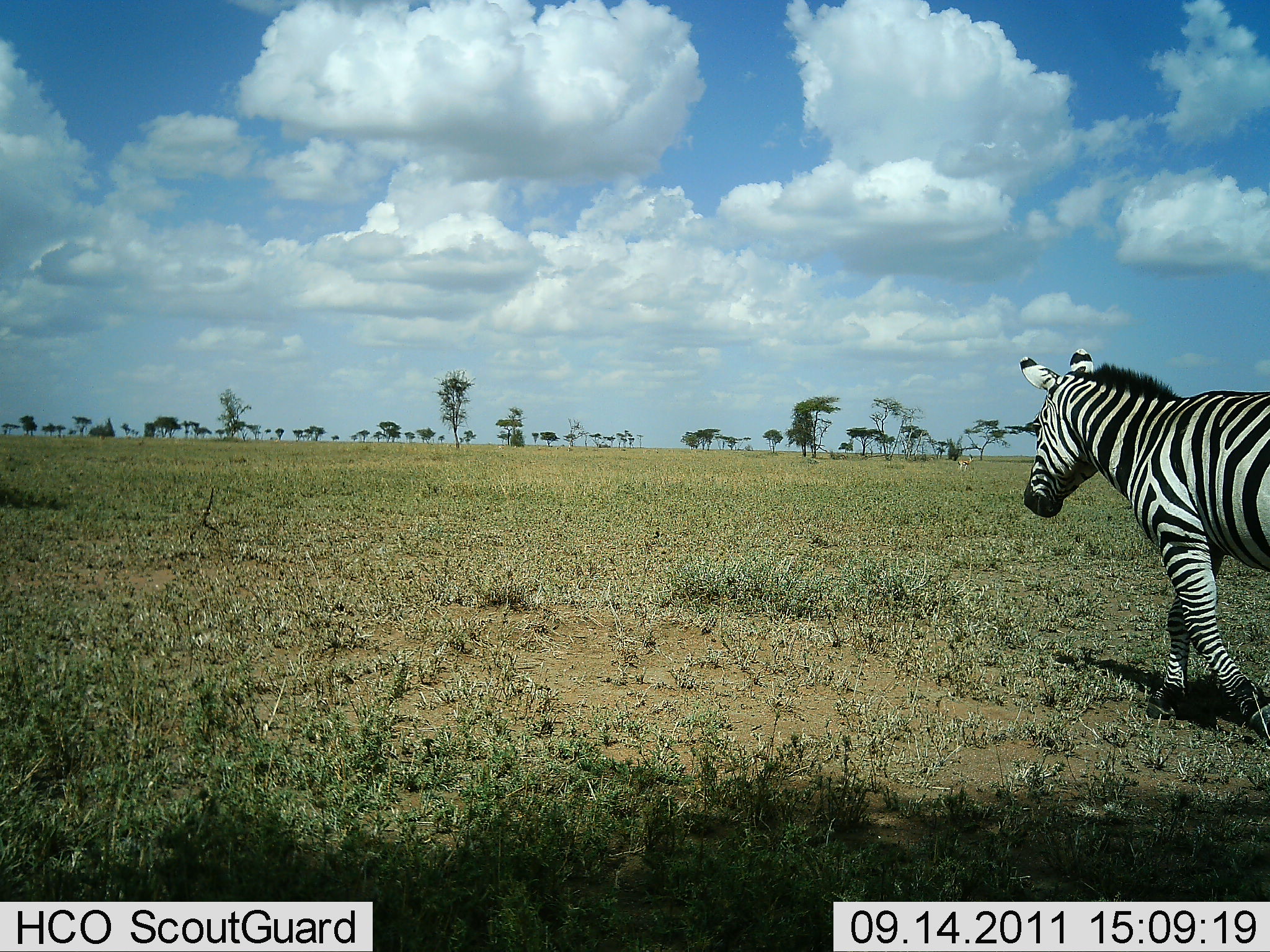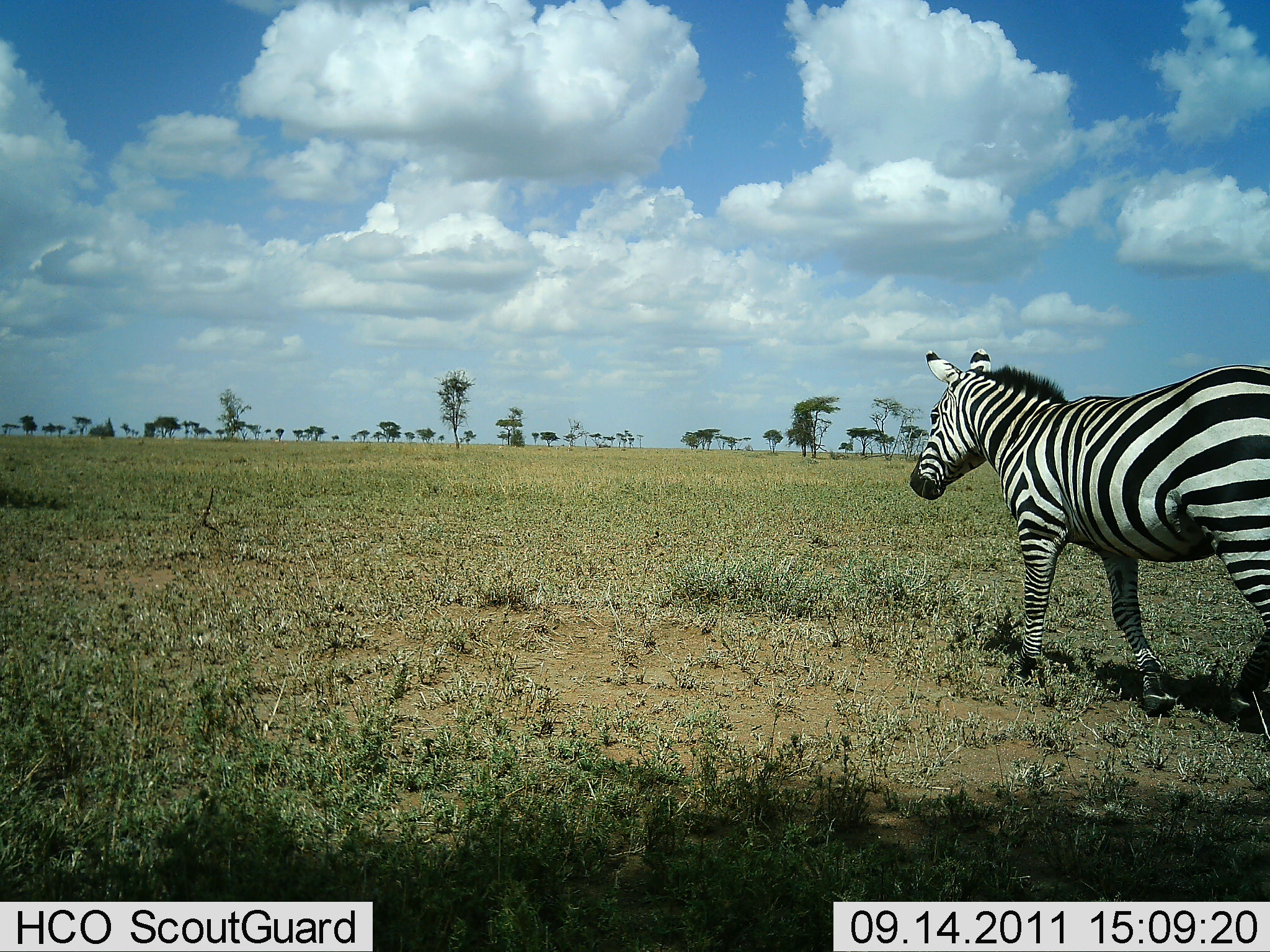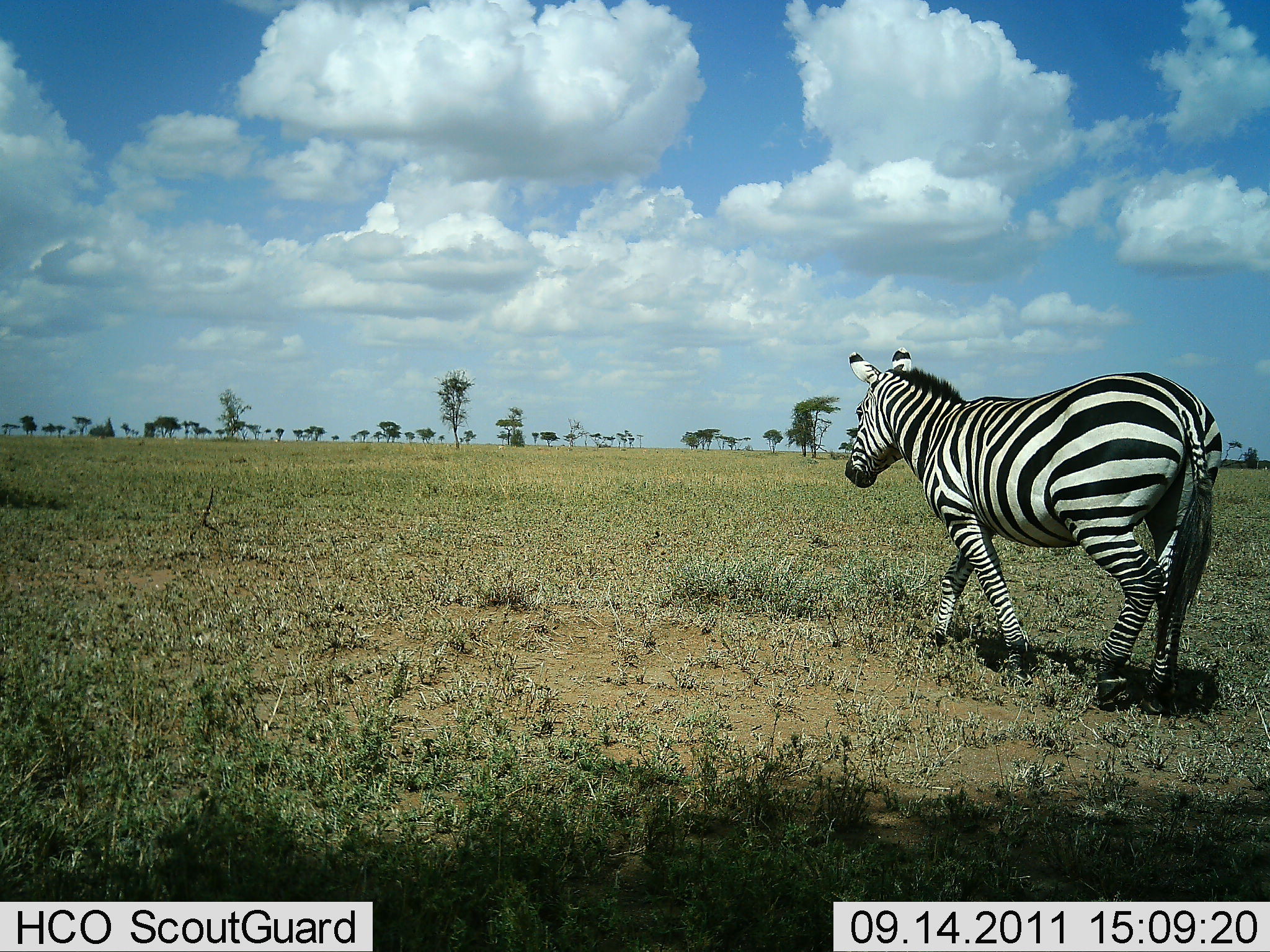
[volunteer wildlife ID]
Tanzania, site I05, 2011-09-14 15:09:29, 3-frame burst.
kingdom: Animalia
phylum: Chordata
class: Mammalia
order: Perissodactyla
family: Equidae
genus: Equus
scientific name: Equus quagga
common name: plains zebra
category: zebra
Zebra (plains zebra) (Equus quagga), count 1. Behavior (volunteer vote fractions): standing 0%, resting 0%, moving 100%, interacting 0%. Young present (vote fraction): 0%. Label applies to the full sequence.